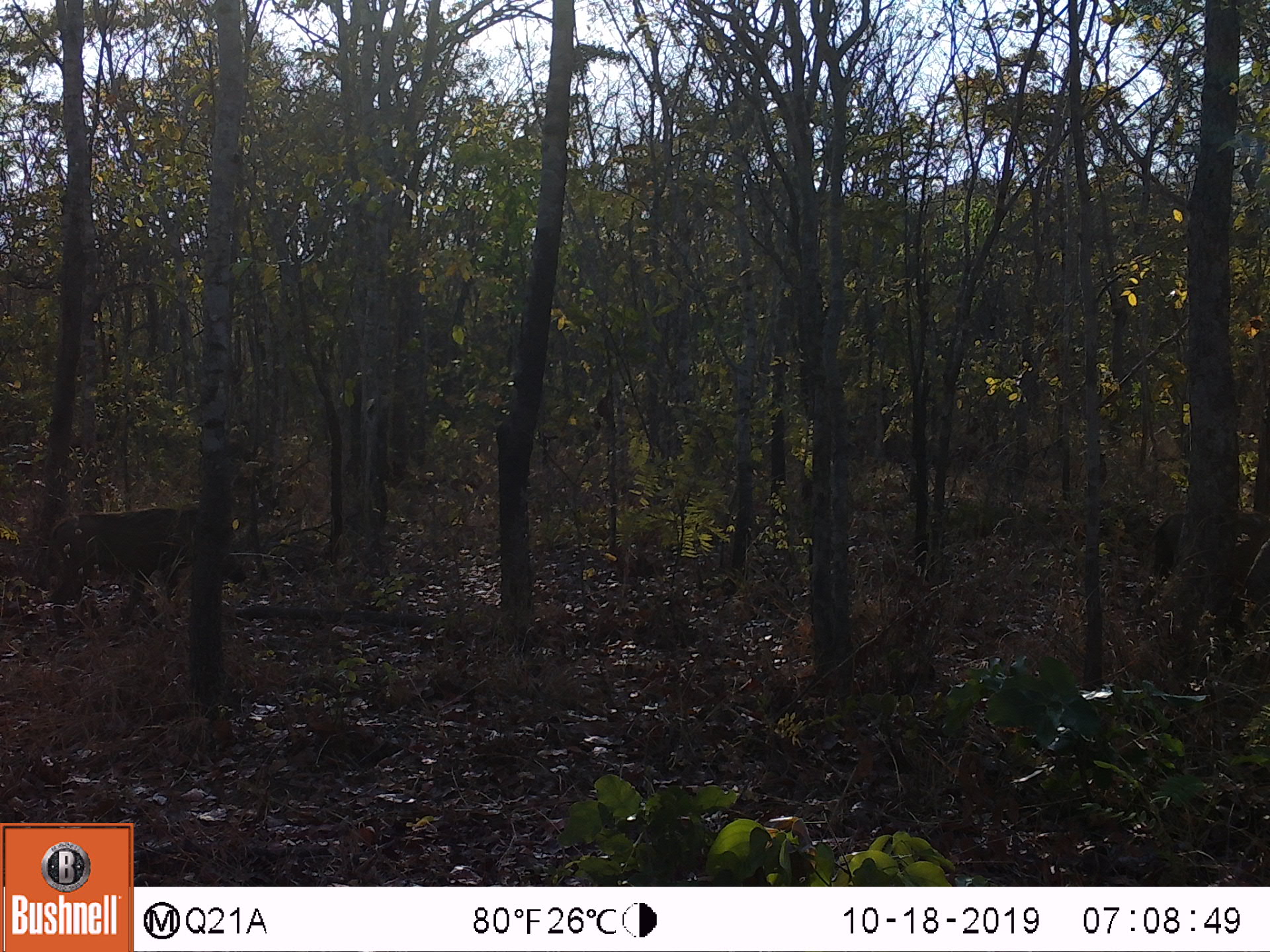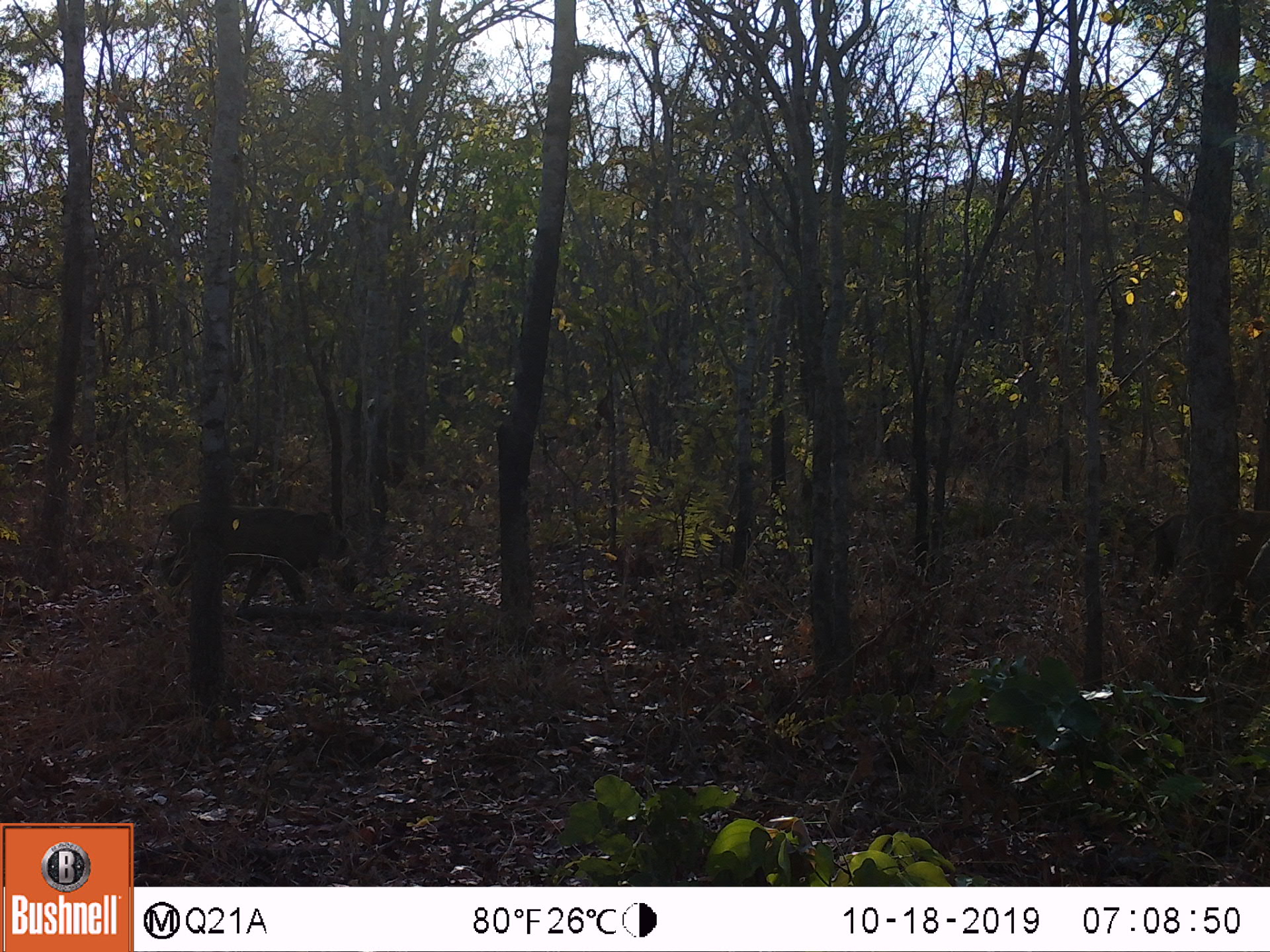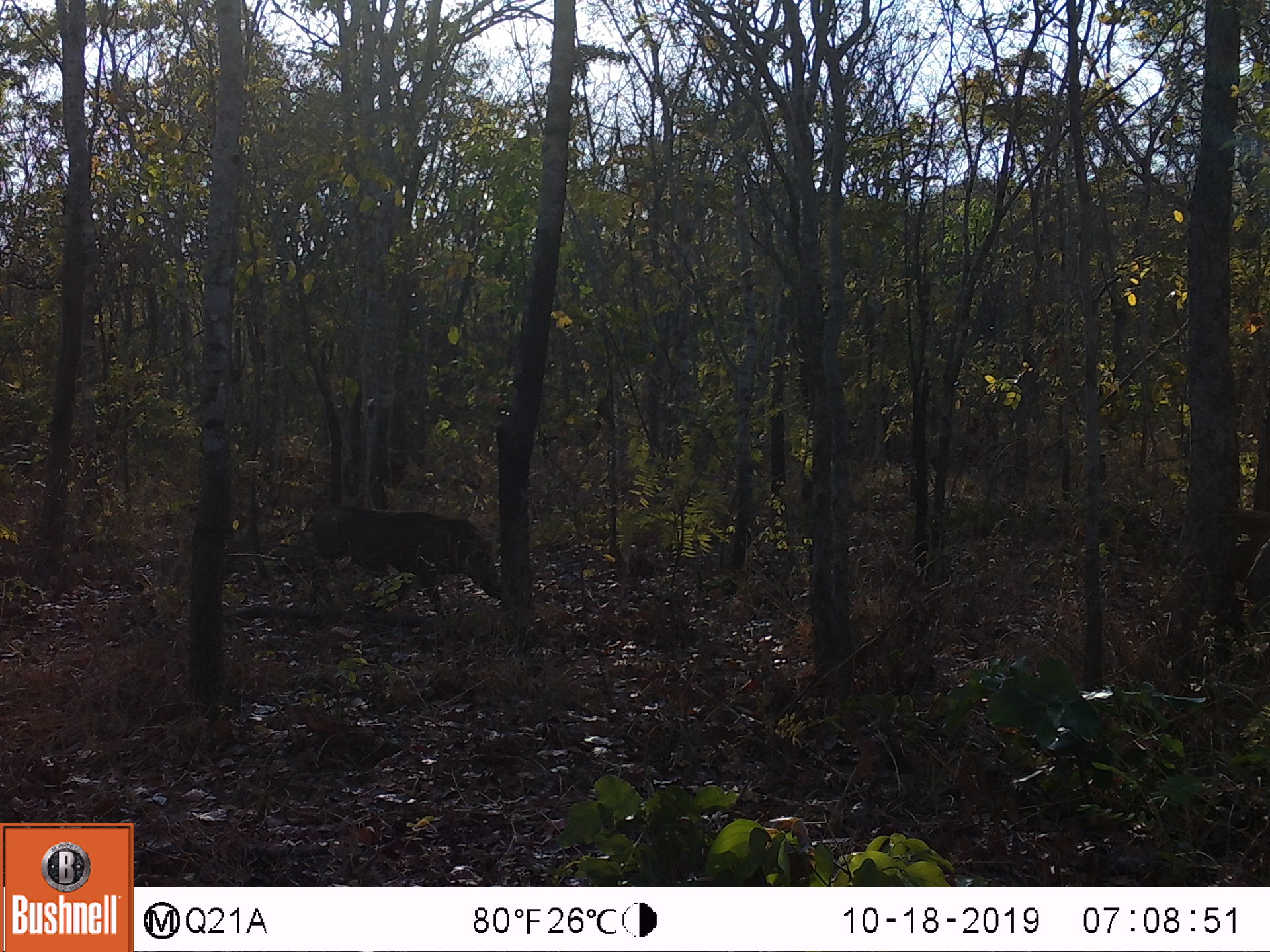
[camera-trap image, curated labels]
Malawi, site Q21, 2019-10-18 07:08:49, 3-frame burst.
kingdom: Animalia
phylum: Chordata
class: Mammalia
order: Artiodactyla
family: Suidae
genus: Phacochoerus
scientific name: Phacochoerus africanus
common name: common warthog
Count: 1.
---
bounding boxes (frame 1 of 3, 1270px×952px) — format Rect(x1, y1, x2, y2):
common warthog: Rect(45, 503, 248, 643)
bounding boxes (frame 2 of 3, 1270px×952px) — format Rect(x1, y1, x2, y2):
common warthog: Rect(123, 501, 362, 611)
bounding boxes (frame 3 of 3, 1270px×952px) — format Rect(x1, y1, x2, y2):
common warthog: Rect(292, 503, 504, 611)